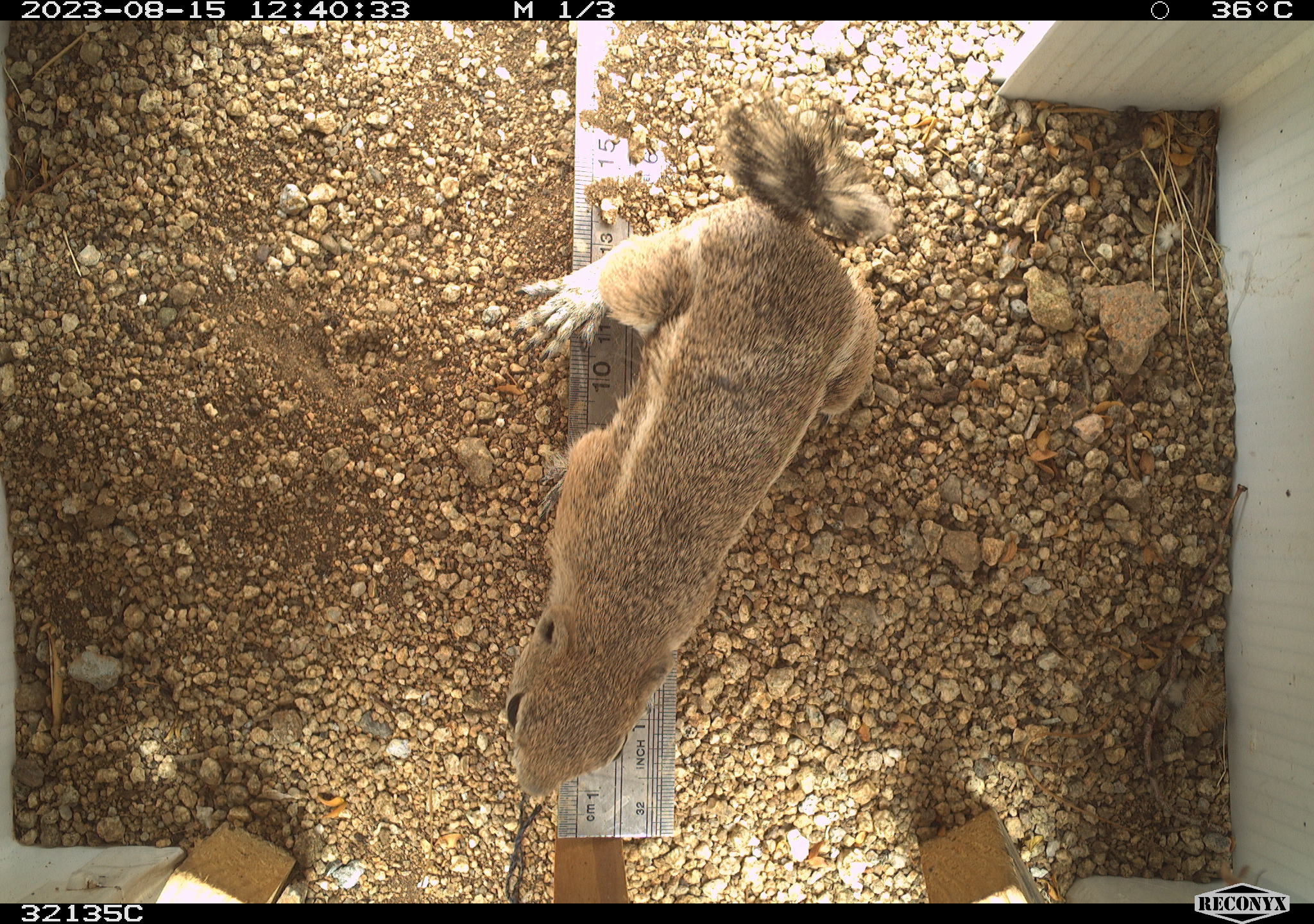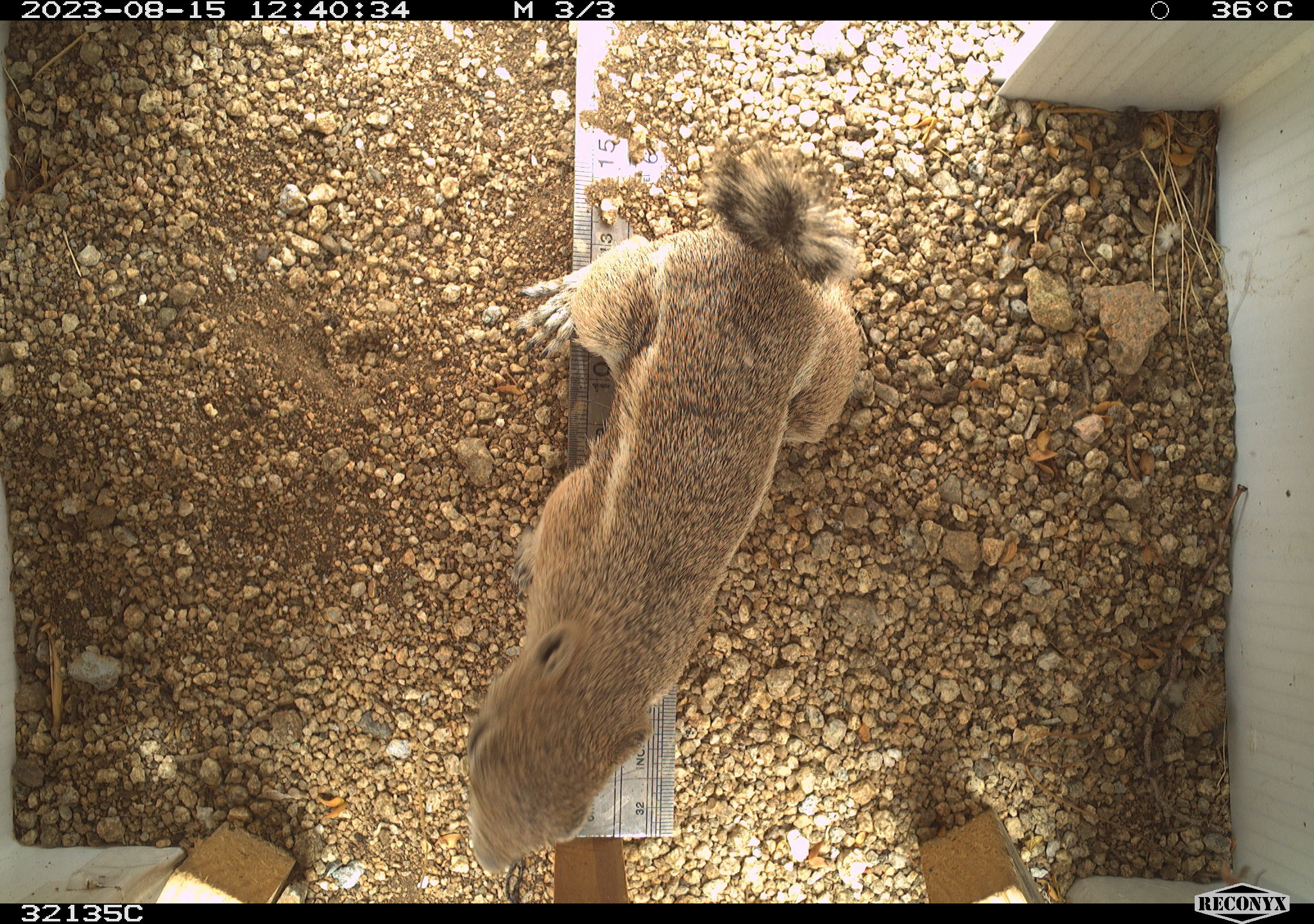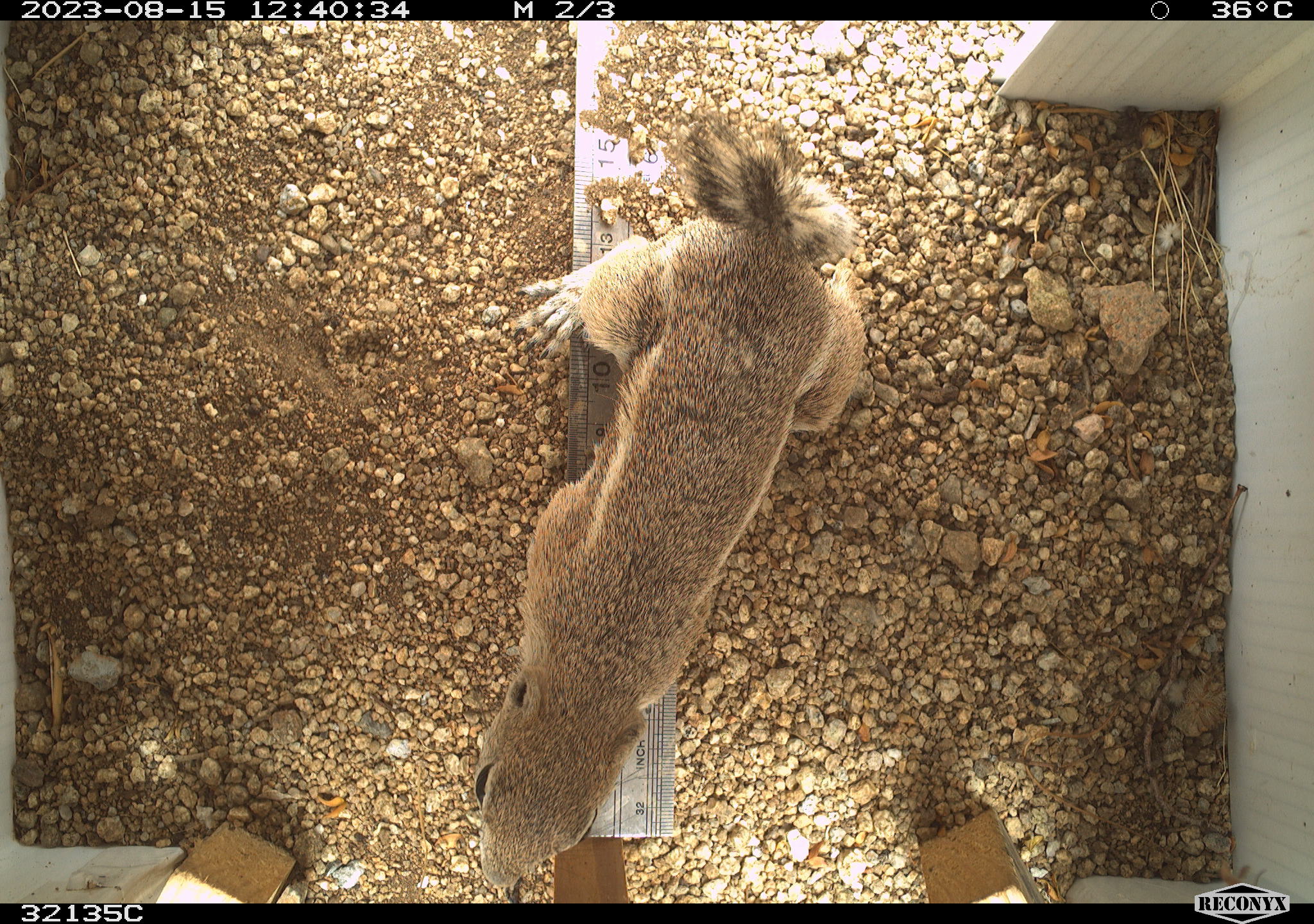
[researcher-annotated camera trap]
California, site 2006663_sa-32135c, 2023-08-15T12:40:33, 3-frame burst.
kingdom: Animalia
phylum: Chordata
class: Mammalia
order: Rodentia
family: Sciuridae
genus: Ammospermophilus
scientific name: Ammospermophilus leucurus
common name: white-tailed antelope squirrel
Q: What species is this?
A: White-tailed antelope squirrel (Ammospermophilus leucurus).